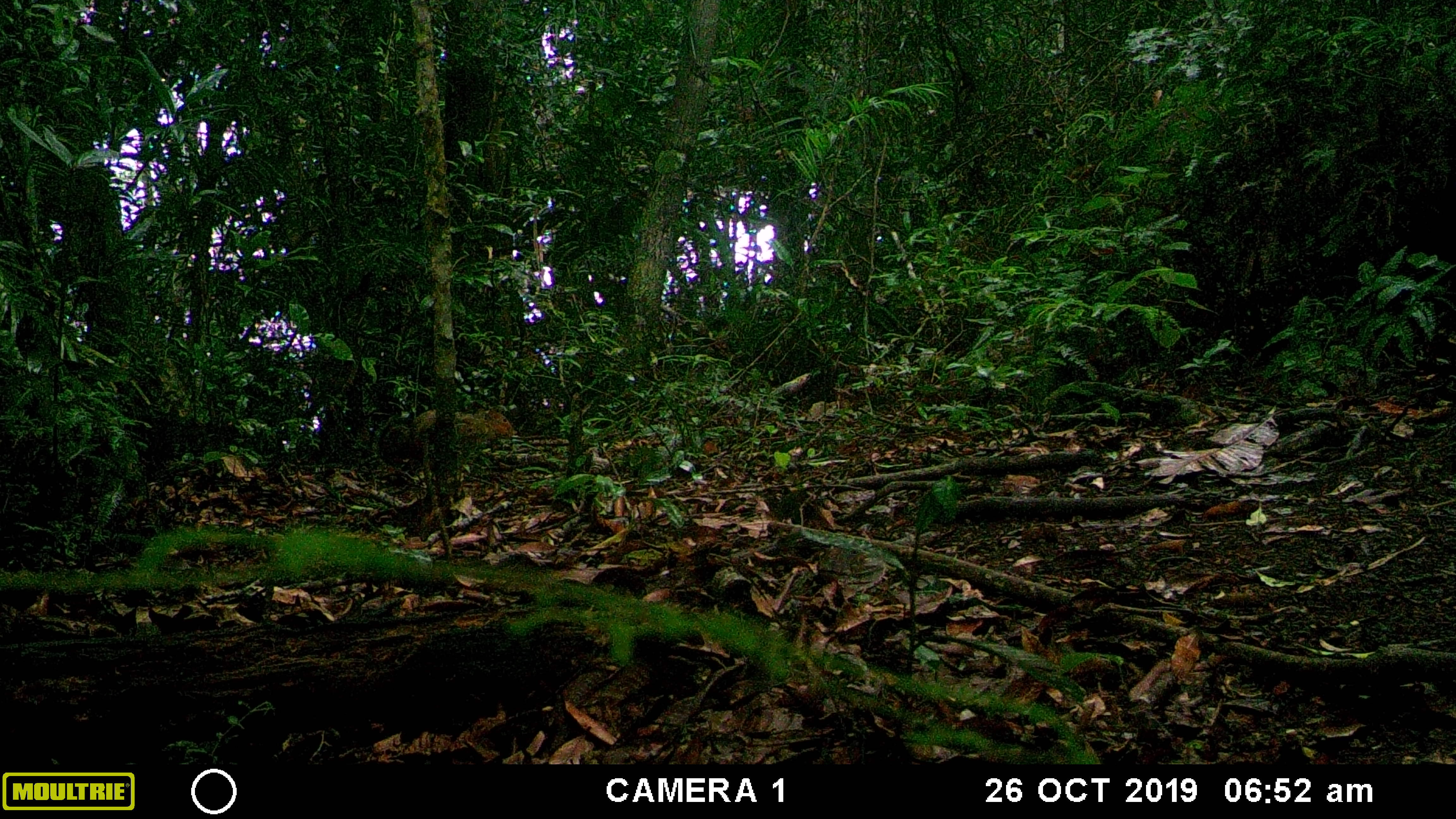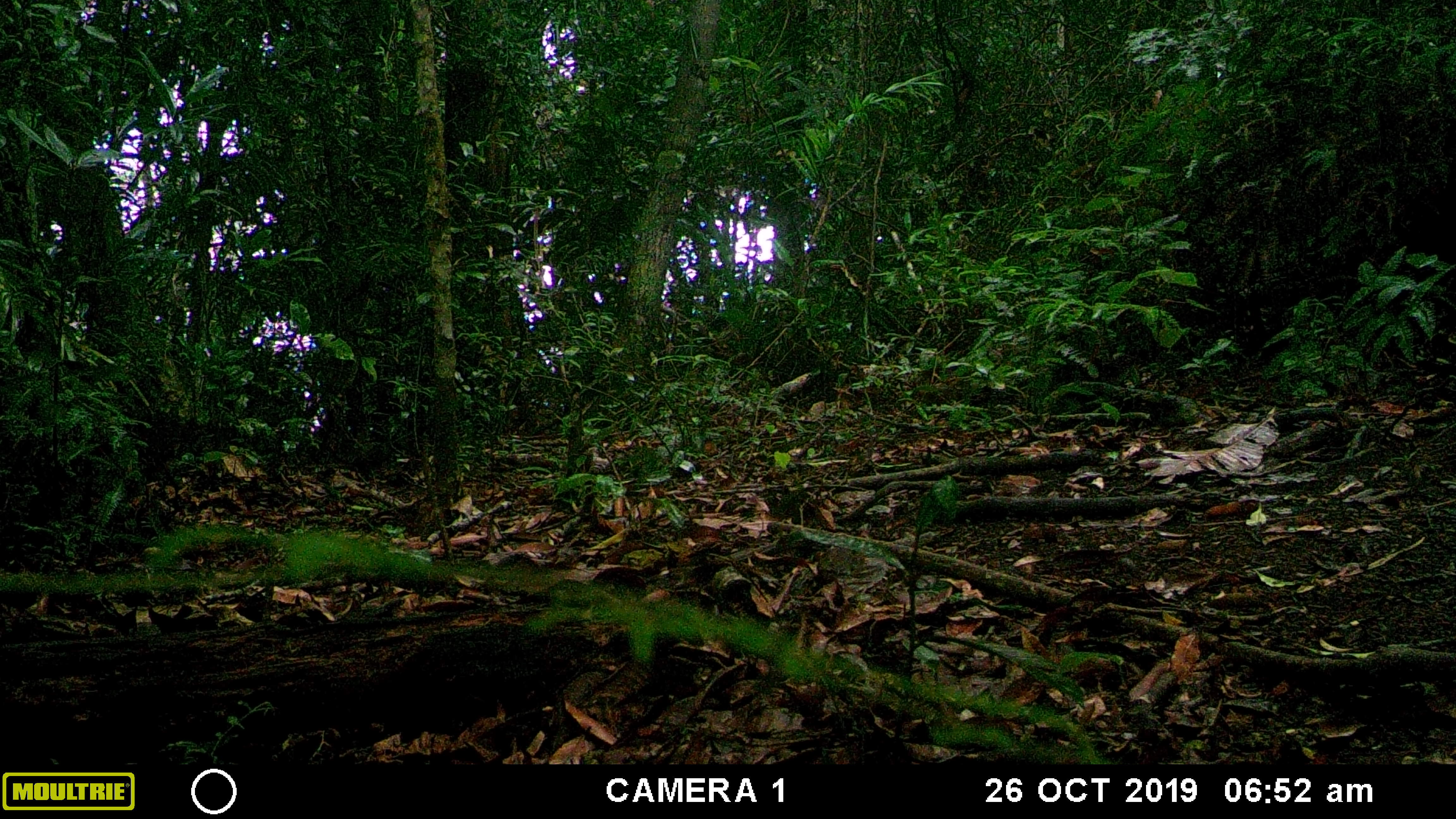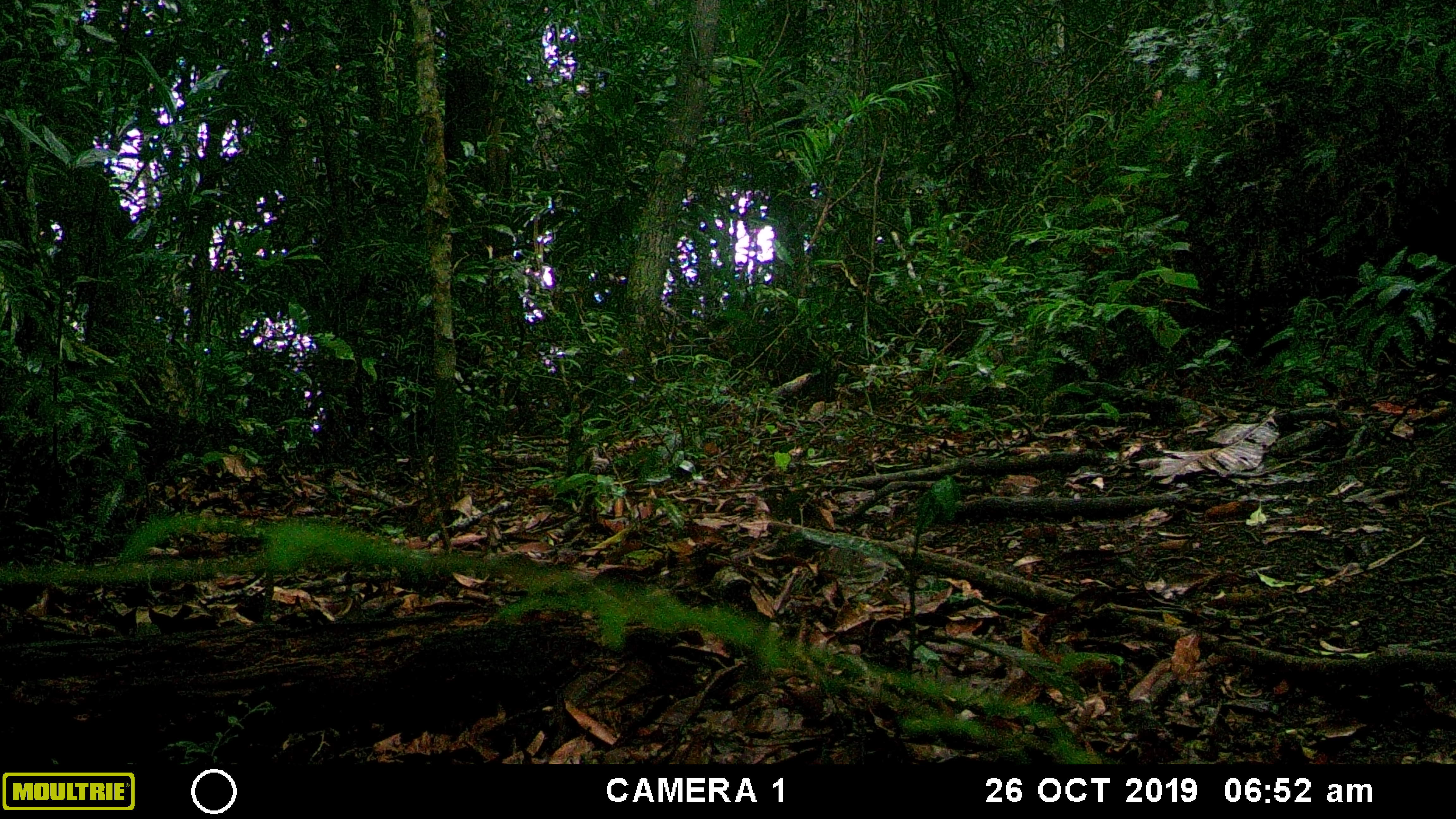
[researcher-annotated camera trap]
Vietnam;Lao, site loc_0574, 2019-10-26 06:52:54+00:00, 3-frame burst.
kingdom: Animalia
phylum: Chordata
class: Mammalia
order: Rodentia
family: Sciuridae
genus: Dremomys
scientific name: Dremomys rufigenis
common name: red-cheeked squirrel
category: red cheeked squirrel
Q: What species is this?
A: Red cheeked squirrel (red-cheeked squirrel) (Dremomys rufigenis).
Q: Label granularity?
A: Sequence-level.